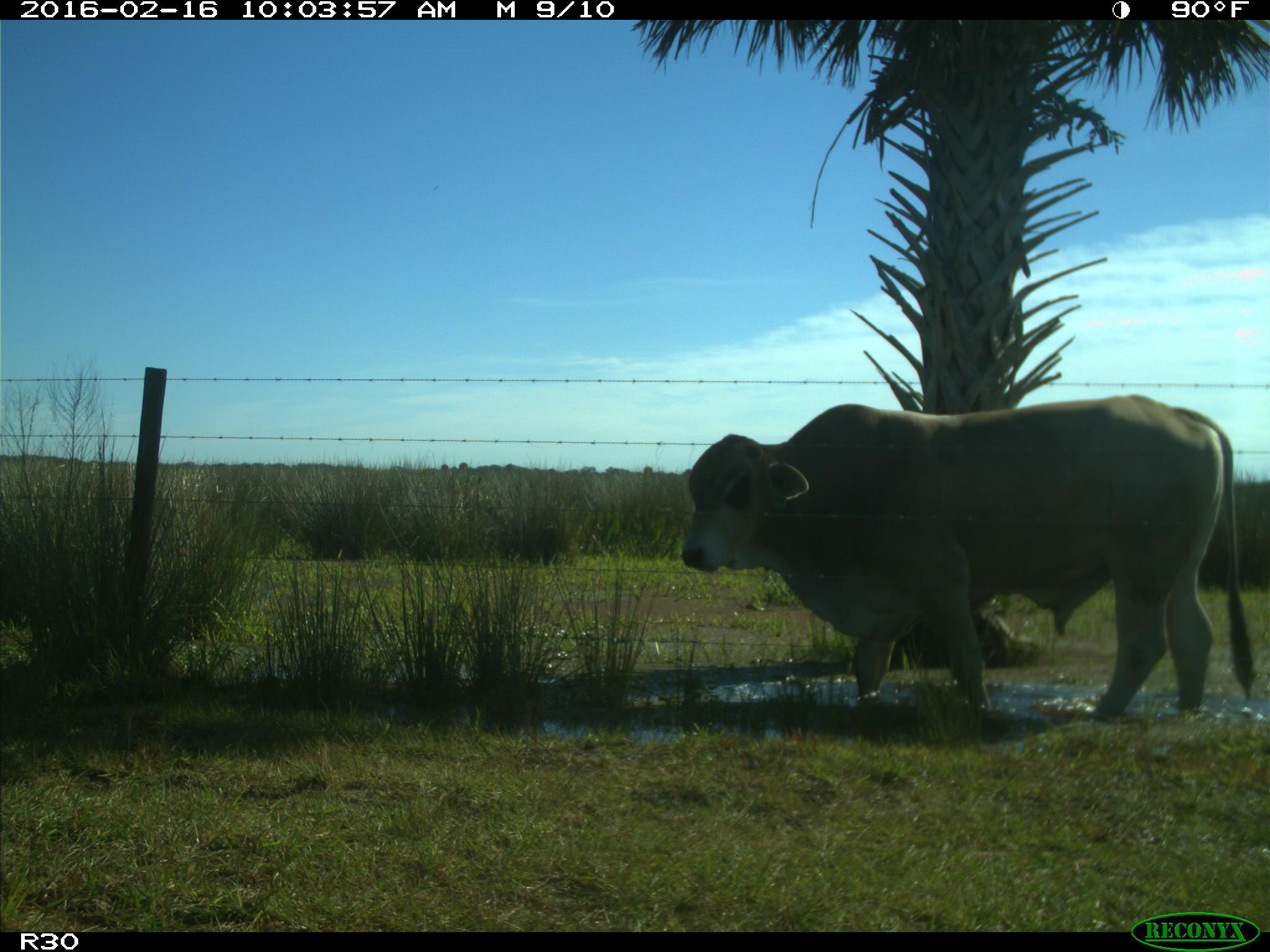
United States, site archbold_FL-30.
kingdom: Animalia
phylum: Chordata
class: Mammalia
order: Artiodactyla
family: Bovidae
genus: Bos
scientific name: Bos taurus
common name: domestic cow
Bos taurus (domestic cow).